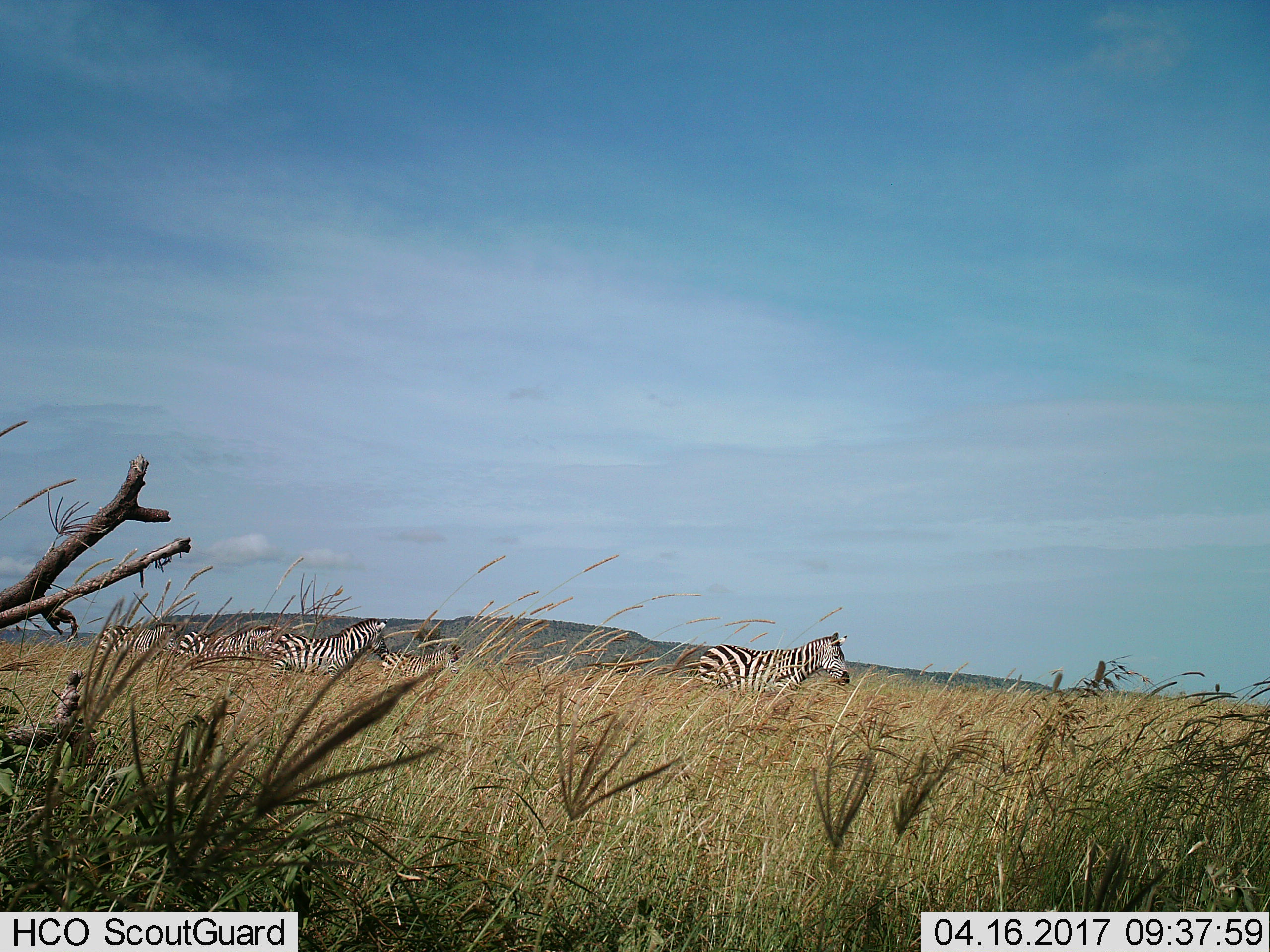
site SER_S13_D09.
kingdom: Animalia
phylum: Chordata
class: Mammalia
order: Perissodactyla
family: Equidae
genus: Equus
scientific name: Equus quagga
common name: plains zebra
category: zebraplains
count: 5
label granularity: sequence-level